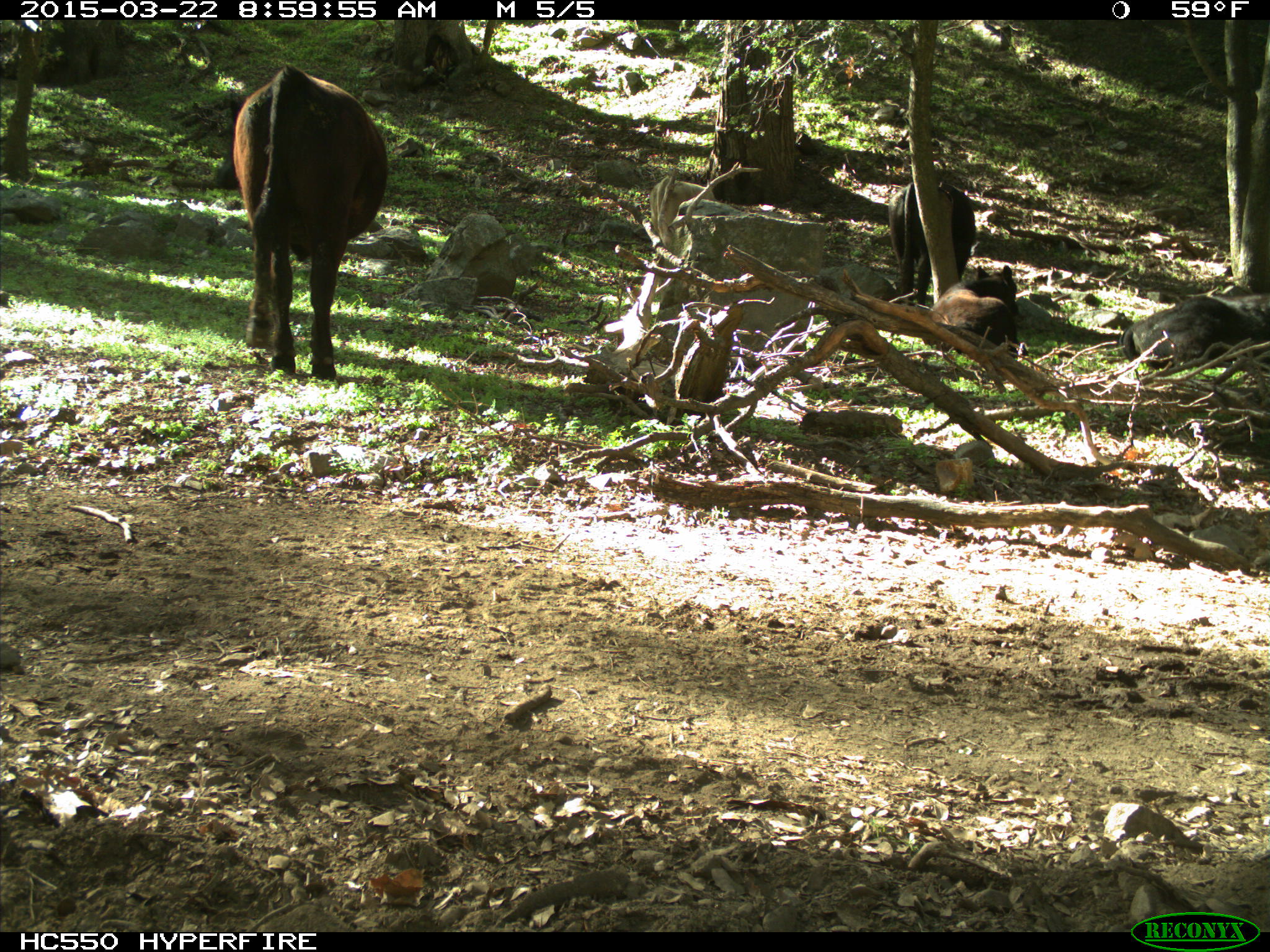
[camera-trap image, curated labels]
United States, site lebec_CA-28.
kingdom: Animalia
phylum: Chordata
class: Mammalia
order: Artiodactyla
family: Bovidae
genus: Bos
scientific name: Bos taurus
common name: domestic cow